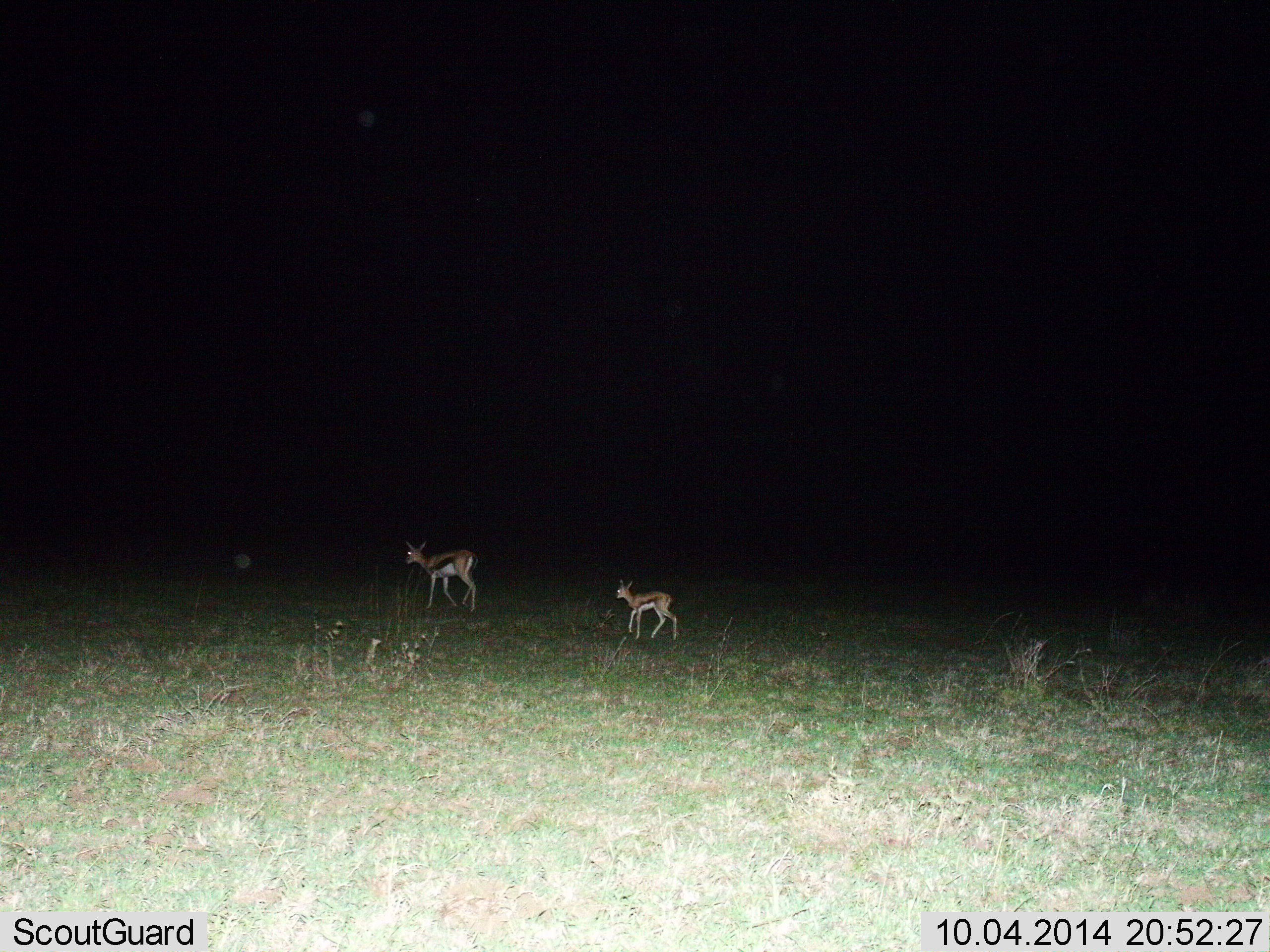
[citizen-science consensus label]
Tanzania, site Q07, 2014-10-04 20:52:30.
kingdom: Animalia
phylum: Chordata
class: Mammalia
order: Artiodactyla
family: Bovidae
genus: Eudorcas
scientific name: Eudorcas thomsonii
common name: thomson's gazelle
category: gazellethomsons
Gazellethomsons (thomson's gazelle) (Eudorcas thomsonii), count 2. Behavior (volunteer vote fractions): standing 10%, resting 0%, moving 90%, interacting 0%. Young present (vote fraction): 90%. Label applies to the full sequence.